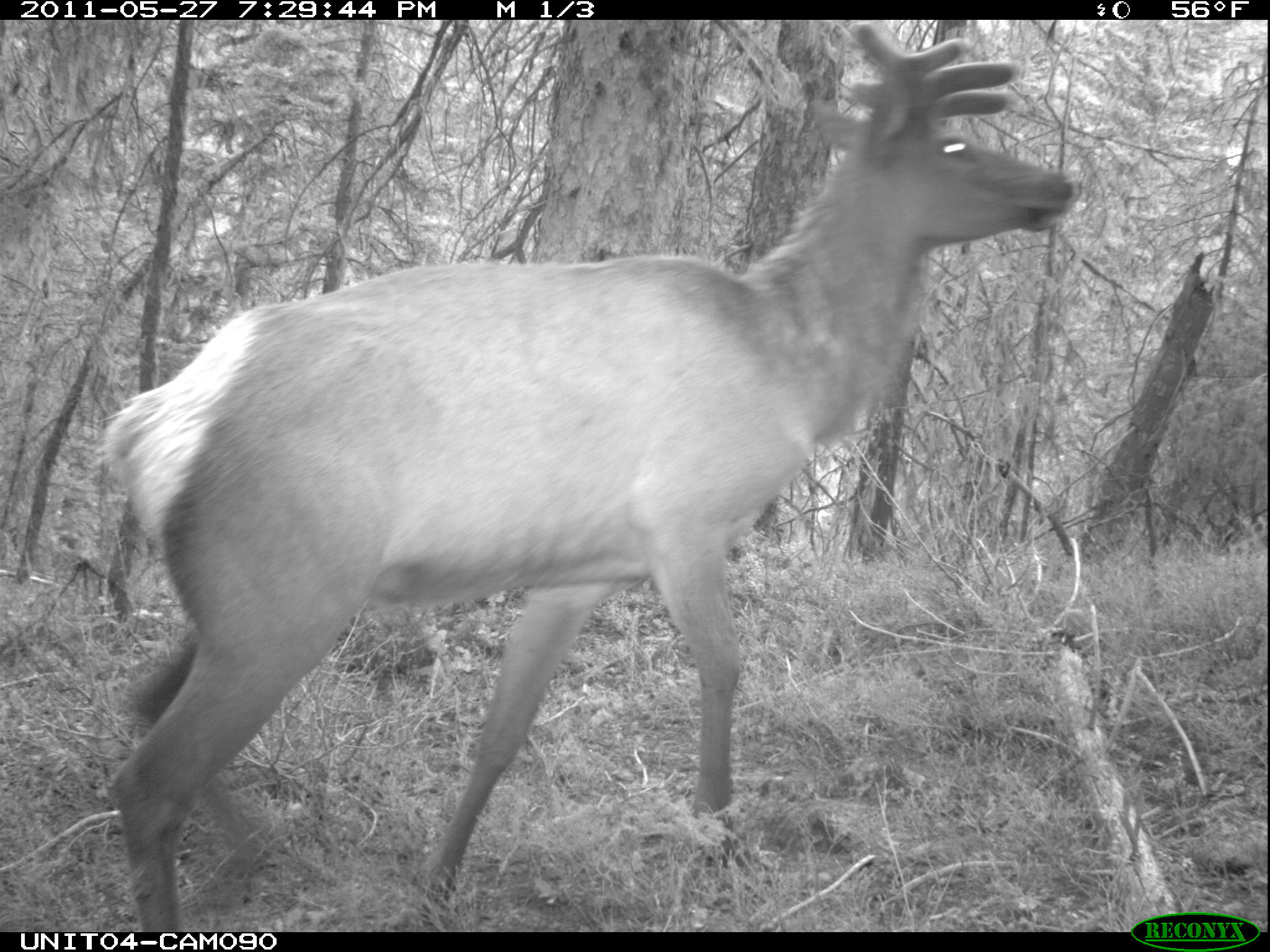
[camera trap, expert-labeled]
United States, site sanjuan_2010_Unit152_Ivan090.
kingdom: Animalia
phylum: Chordata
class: Mammalia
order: Artiodactyla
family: Cervidae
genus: Cervus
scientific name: Cervus elaphus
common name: red deer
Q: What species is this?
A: Cervus elaphus (red deer).